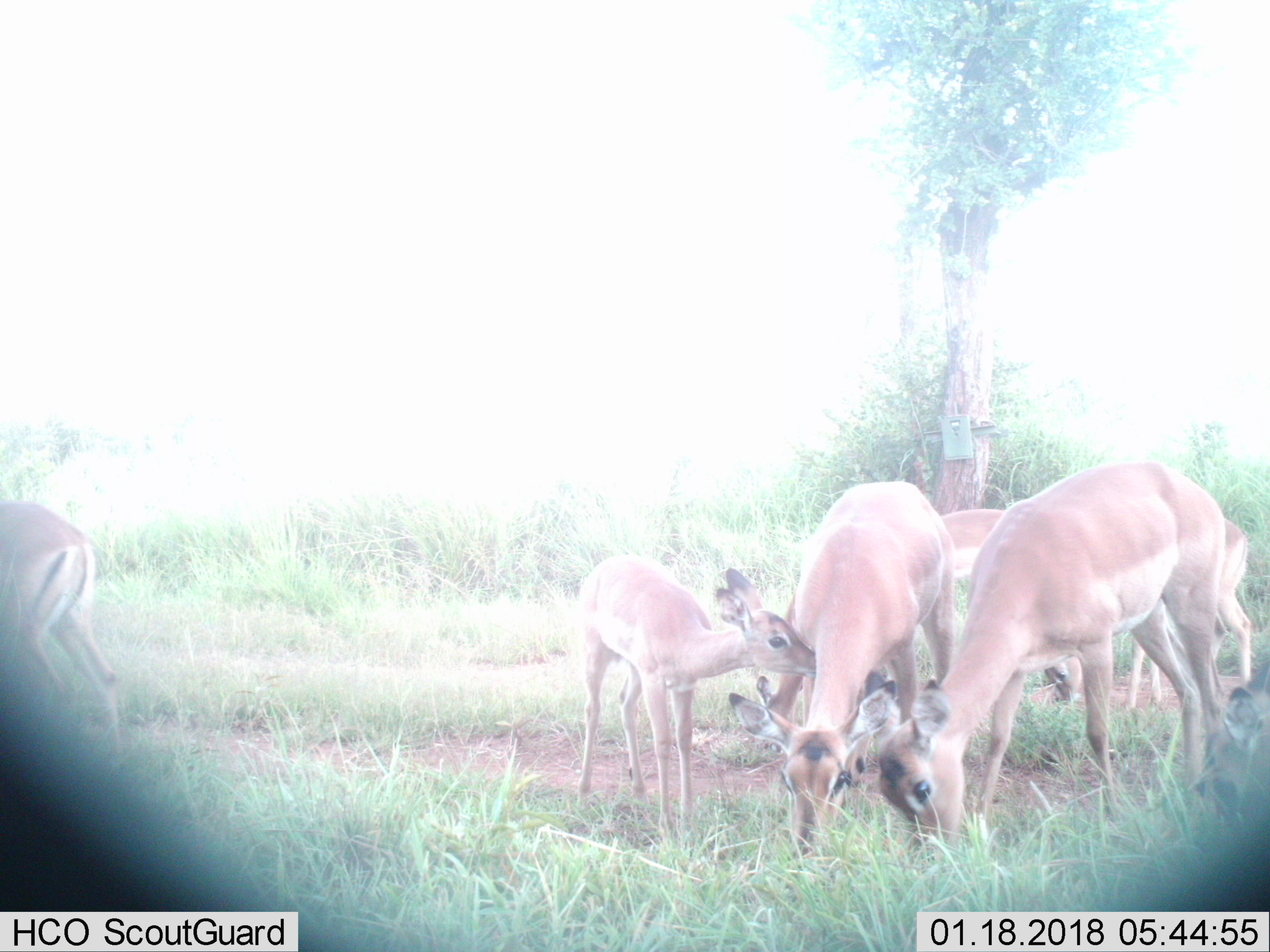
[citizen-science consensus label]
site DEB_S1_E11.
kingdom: Animalia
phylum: Chordata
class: Mammalia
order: Artiodactyla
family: Bovidae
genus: Aepyceros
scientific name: Aepyceros melampus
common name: impala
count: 7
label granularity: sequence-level